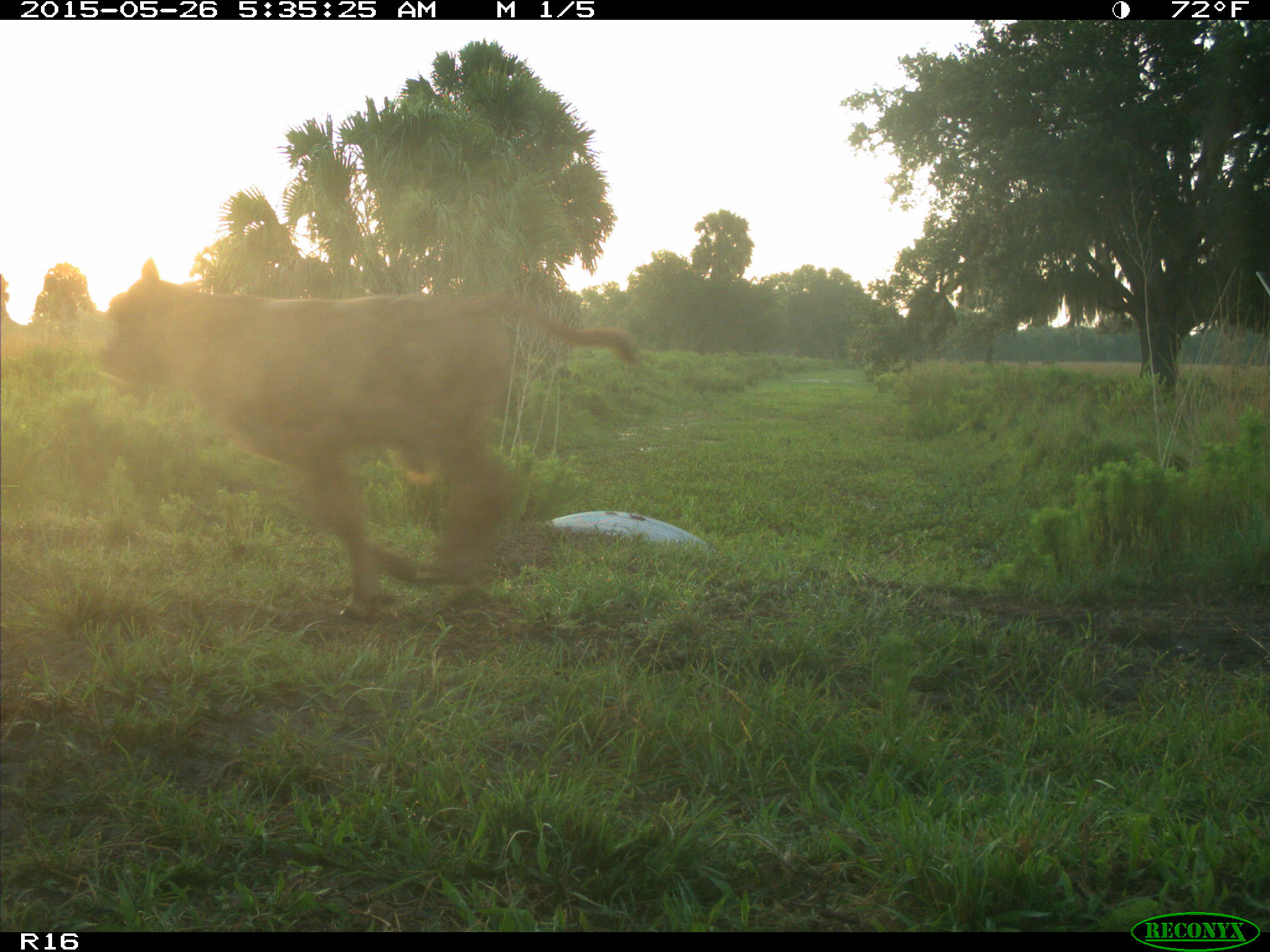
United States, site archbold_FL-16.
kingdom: Animalia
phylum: Chordata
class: Mammalia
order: Artiodactyla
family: Bovidae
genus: Bos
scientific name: Bos taurus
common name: domestic cow